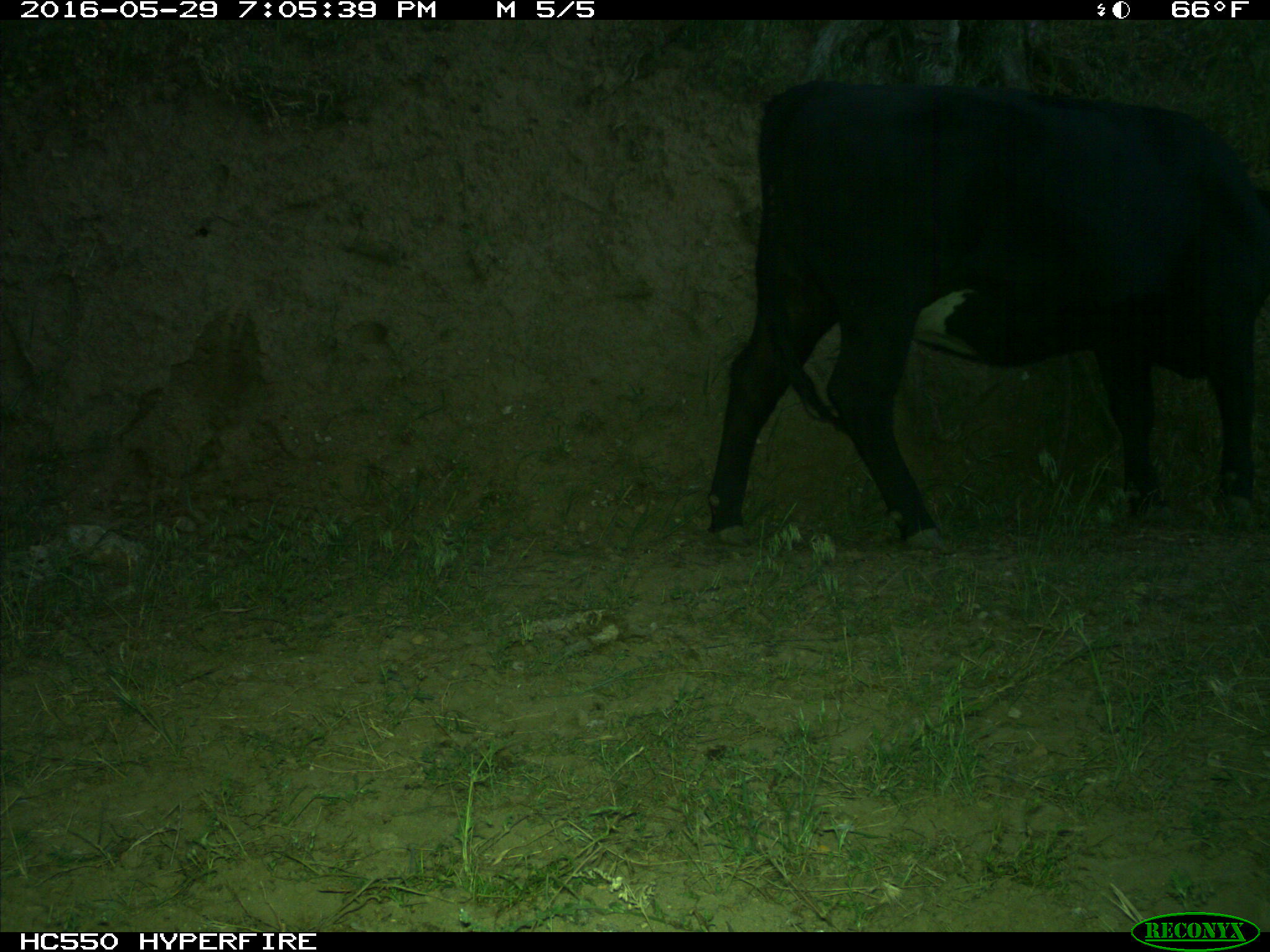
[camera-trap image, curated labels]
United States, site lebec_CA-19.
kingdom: Animalia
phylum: Chordata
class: Mammalia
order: Artiodactyla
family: Bovidae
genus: Bos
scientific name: Bos taurus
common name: domestic cow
Bos taurus (domestic cow).